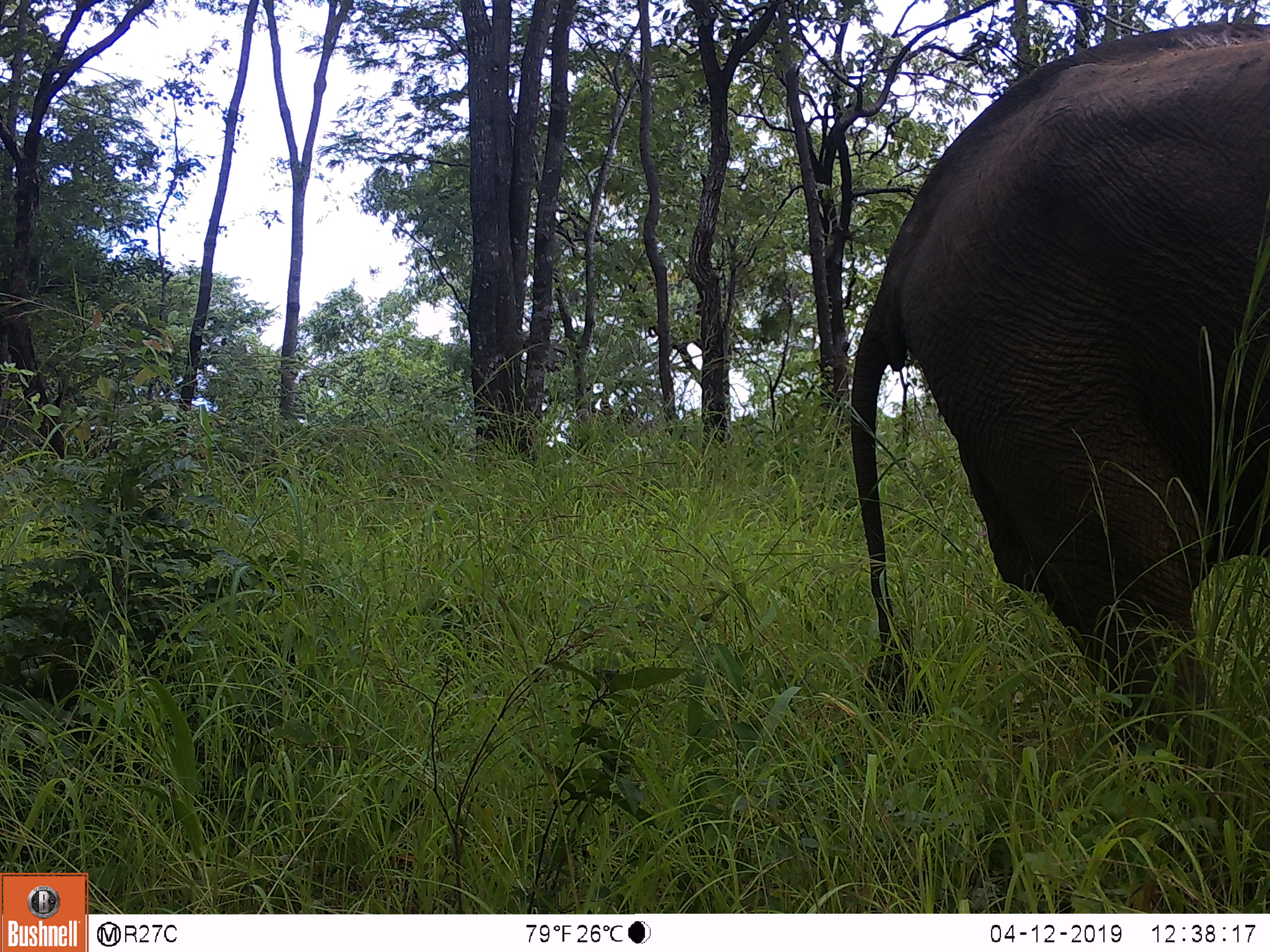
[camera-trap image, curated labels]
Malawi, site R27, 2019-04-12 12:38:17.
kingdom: Animalia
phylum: Chordata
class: Mammalia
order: Proboscidea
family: Elephantidae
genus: Loxodonta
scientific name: Loxodonta africana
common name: african savanna elephant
African savanna elephant (Loxodonta africana), count 1.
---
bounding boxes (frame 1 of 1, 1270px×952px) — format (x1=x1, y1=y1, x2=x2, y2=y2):
african savanna elephant: (x1=845, y1=14, x2=1268, y2=842)